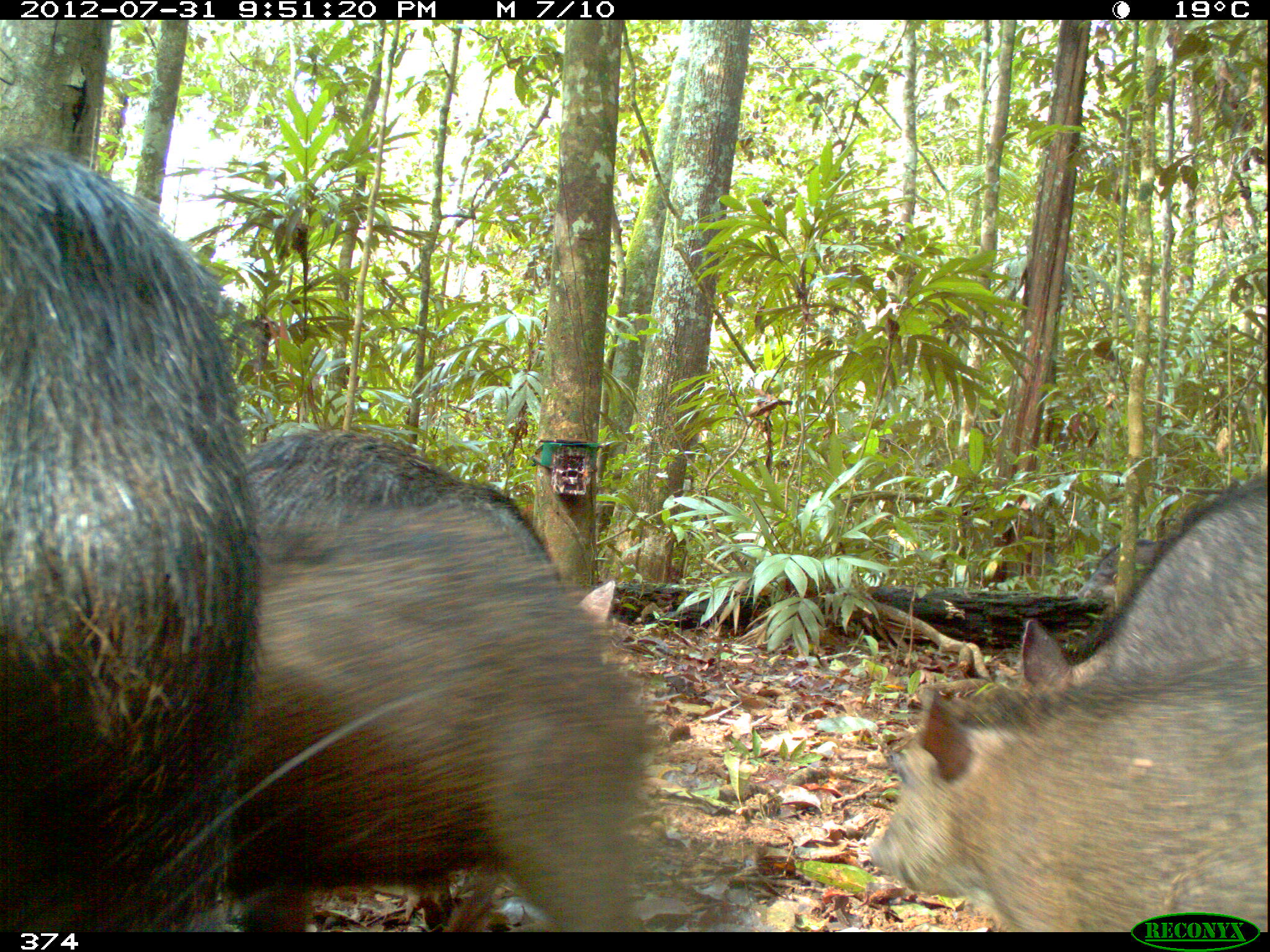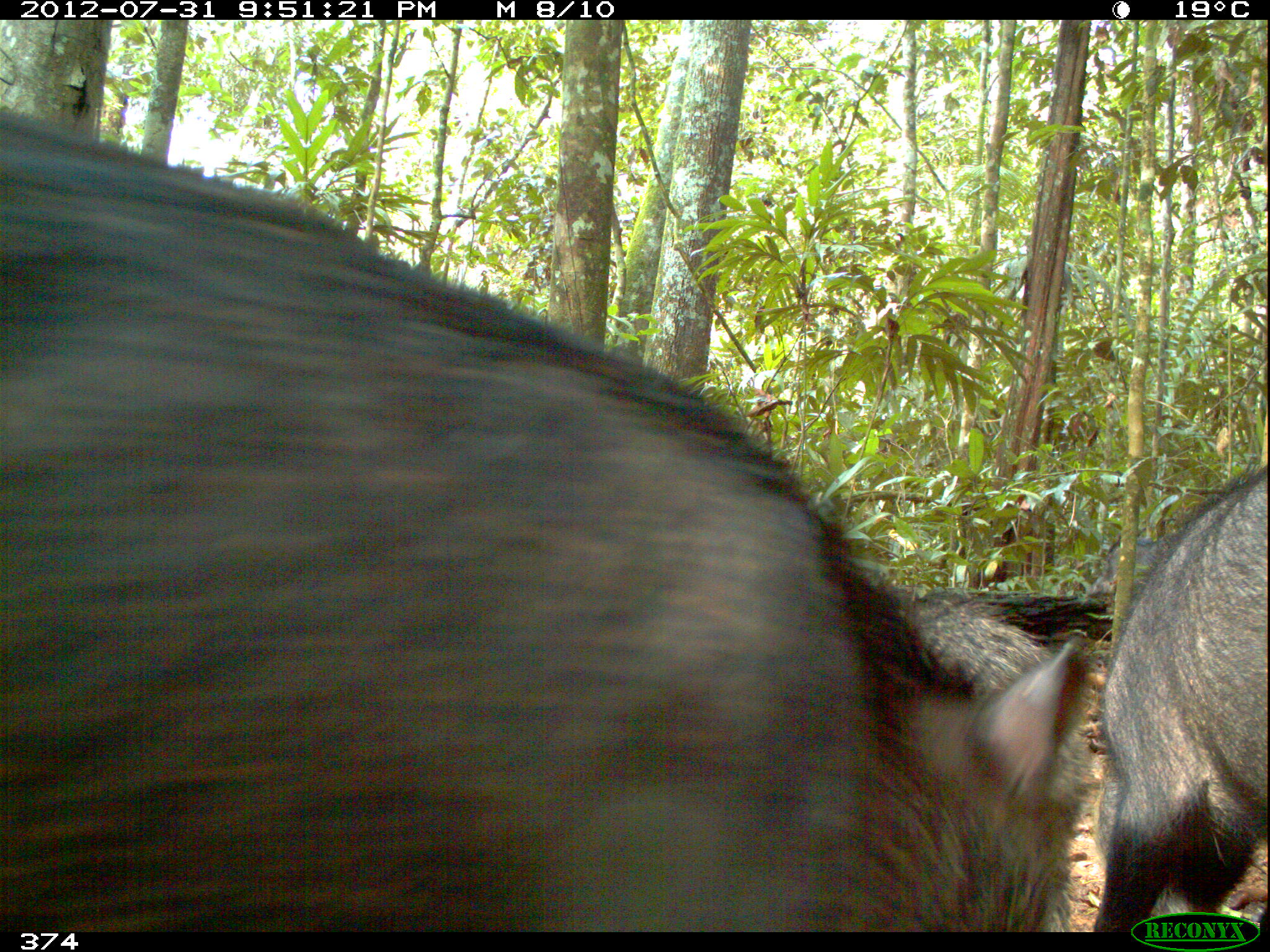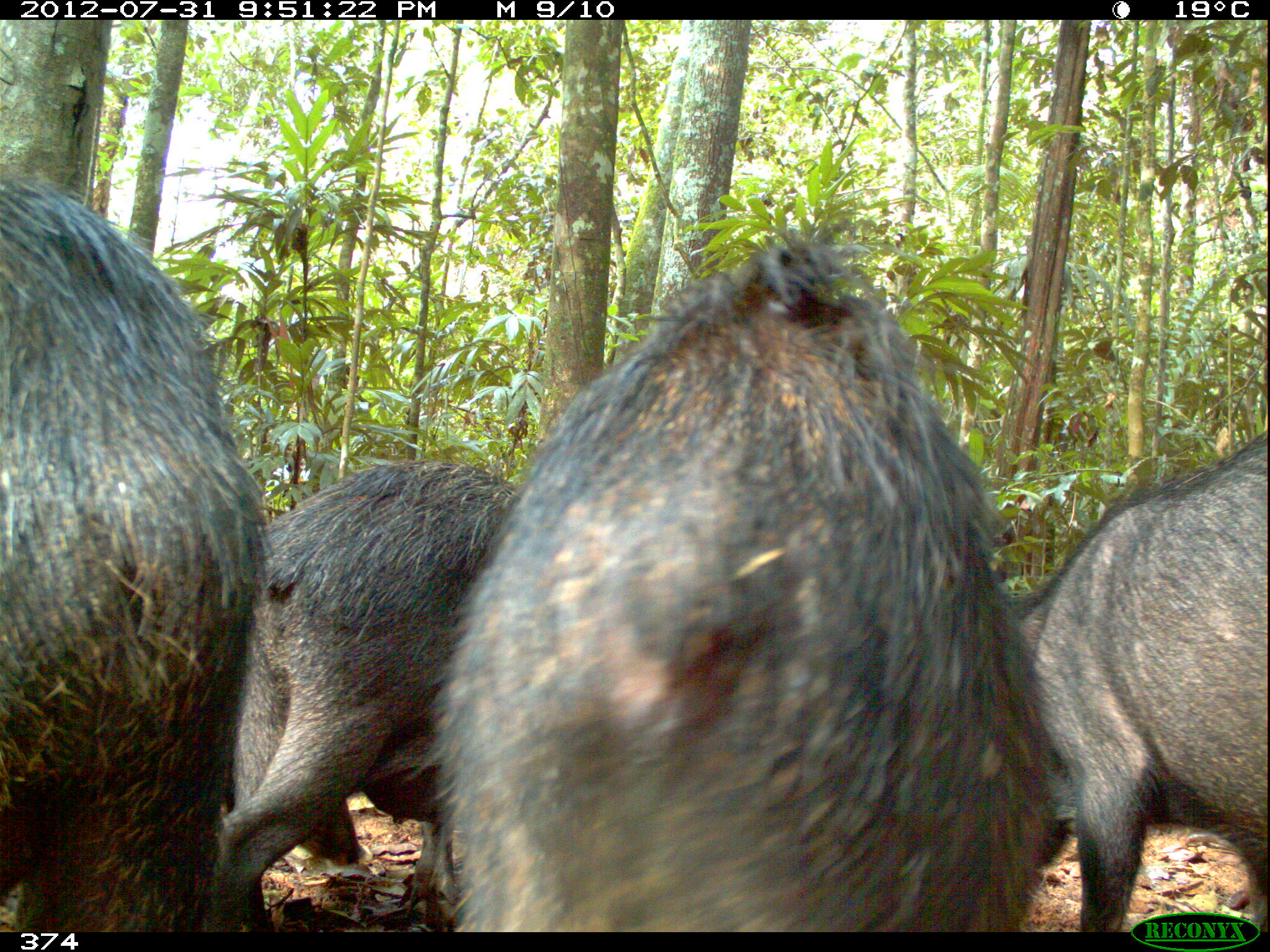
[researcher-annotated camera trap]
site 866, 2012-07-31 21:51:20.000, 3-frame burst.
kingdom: Animalia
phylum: Chordata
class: Mammalia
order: Artiodactyla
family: Tayassuidae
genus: Tayassu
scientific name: Tayassu pecari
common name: white-lipped peccary